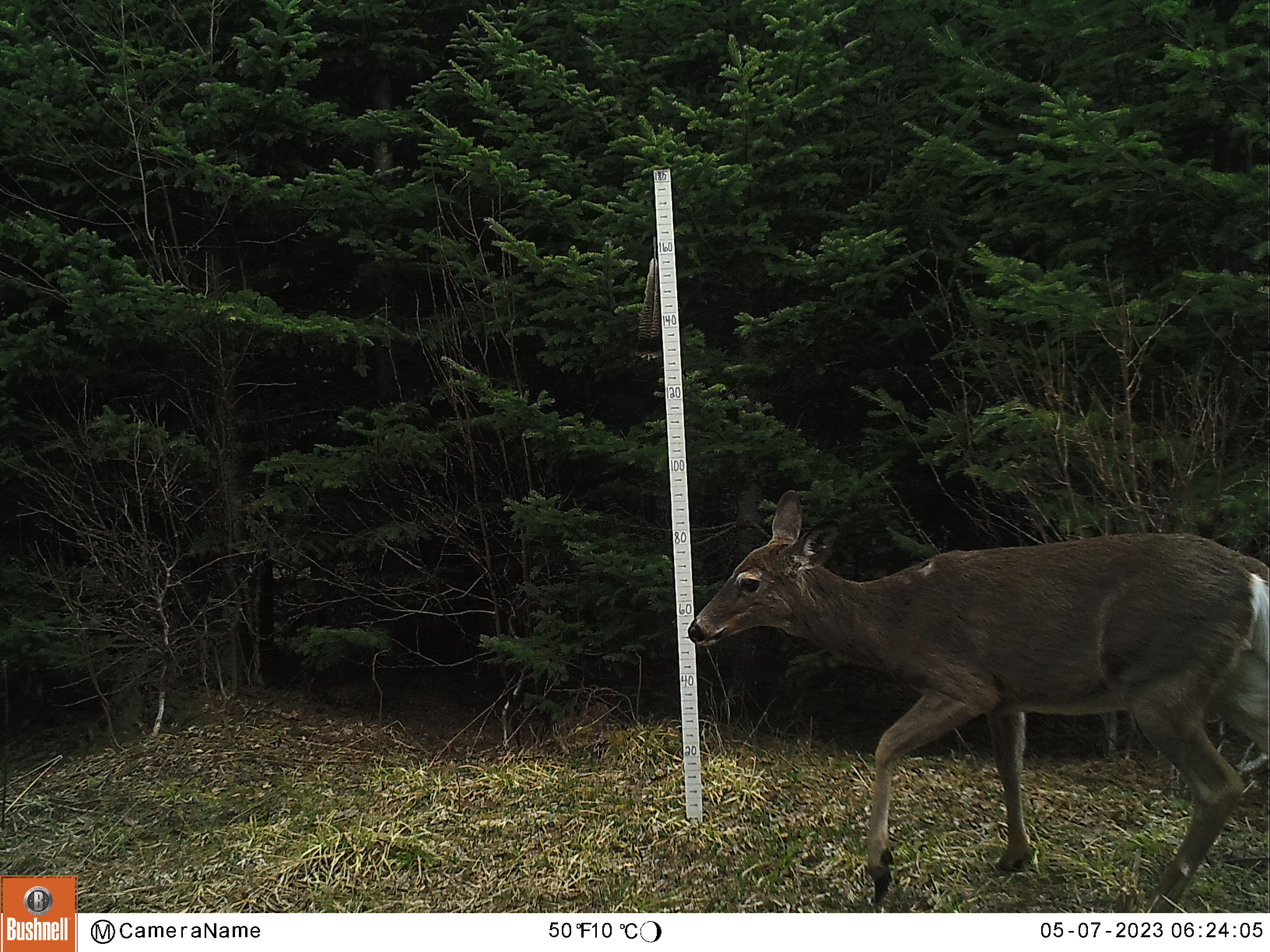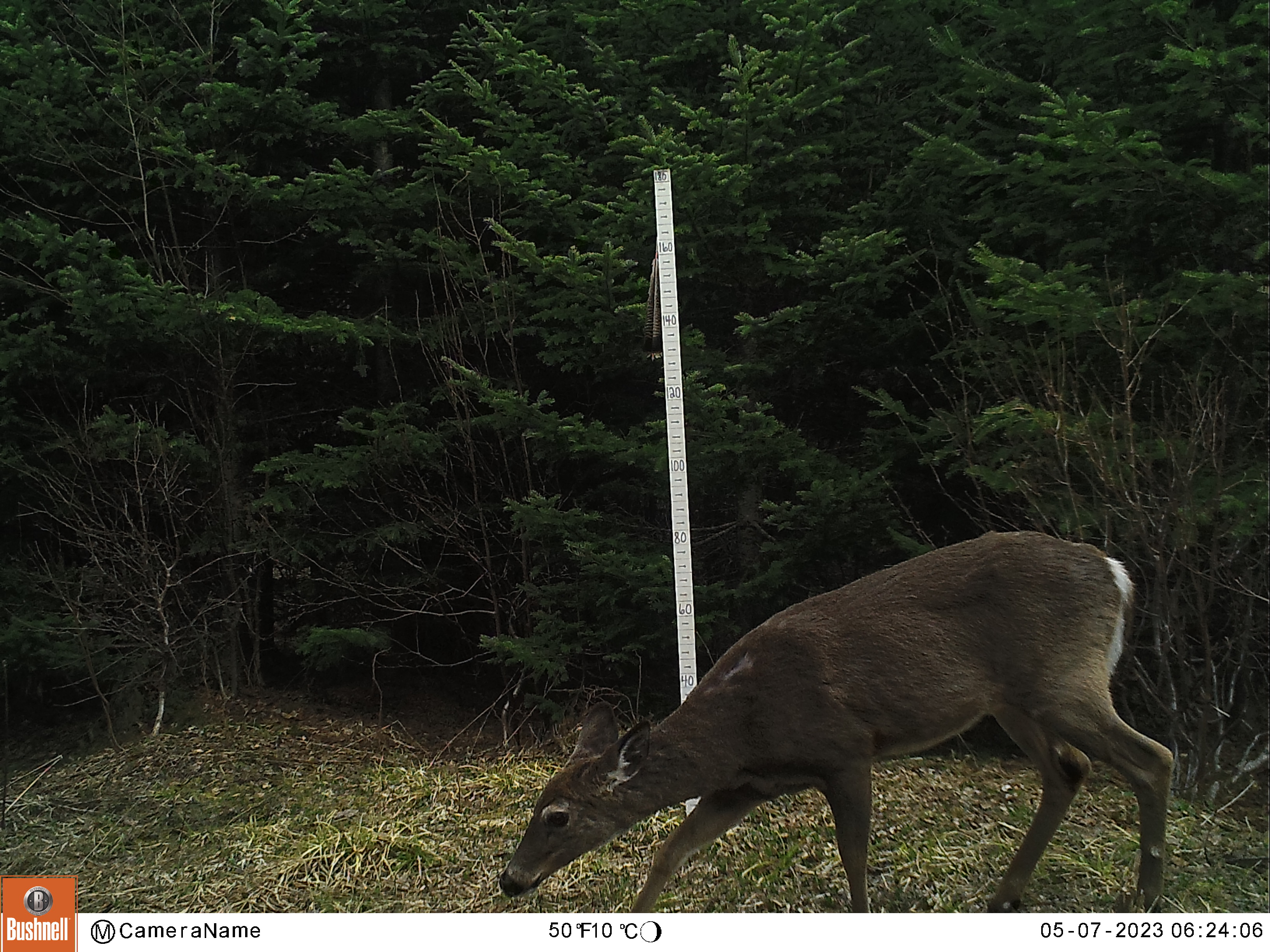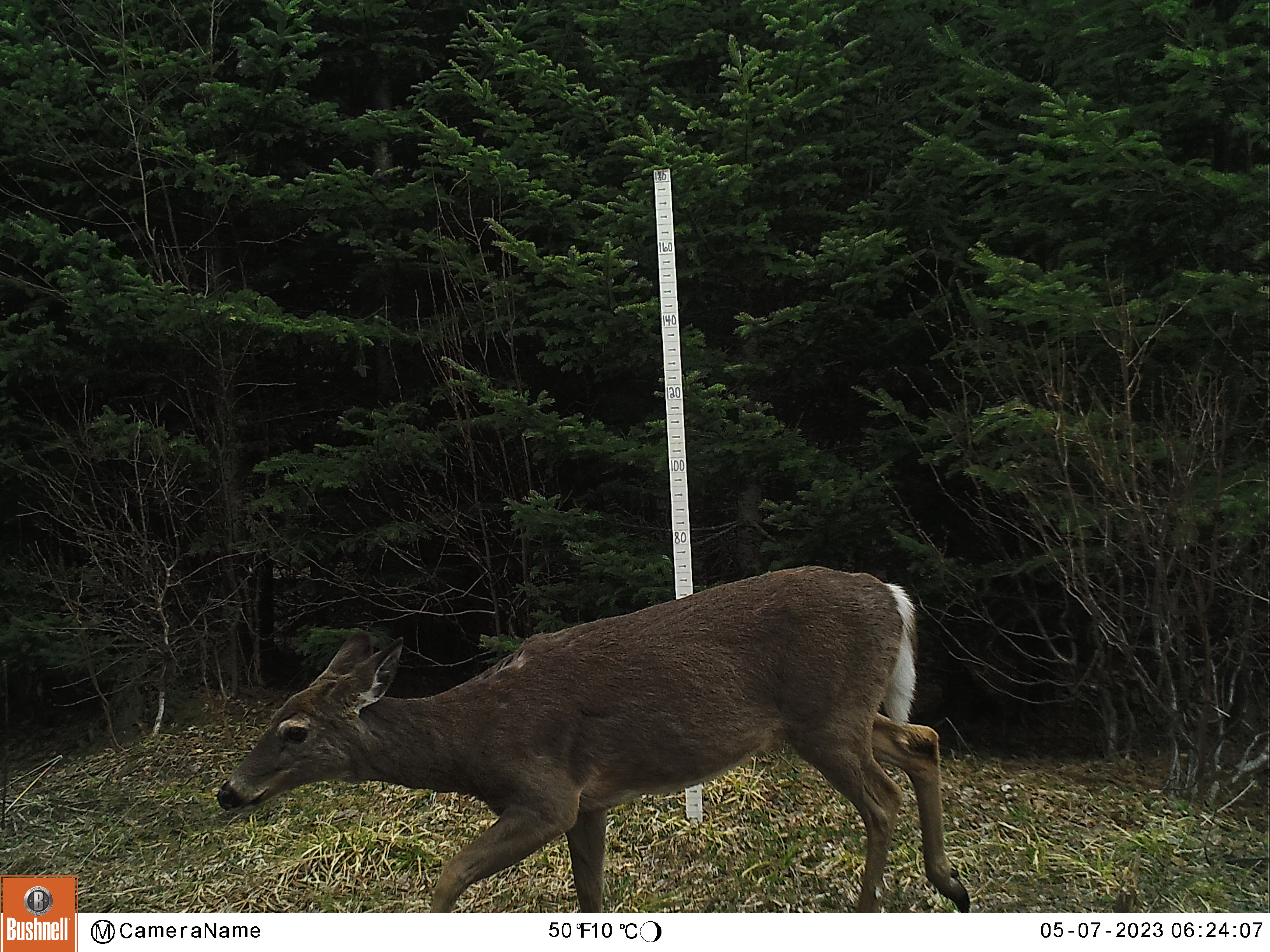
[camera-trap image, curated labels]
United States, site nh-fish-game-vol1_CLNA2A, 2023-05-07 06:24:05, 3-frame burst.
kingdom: Animalia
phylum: Chordata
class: Mammalia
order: Artiodactyla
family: Cervidae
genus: Odocoileus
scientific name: Odocoileus virginianus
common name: white-tailed deer